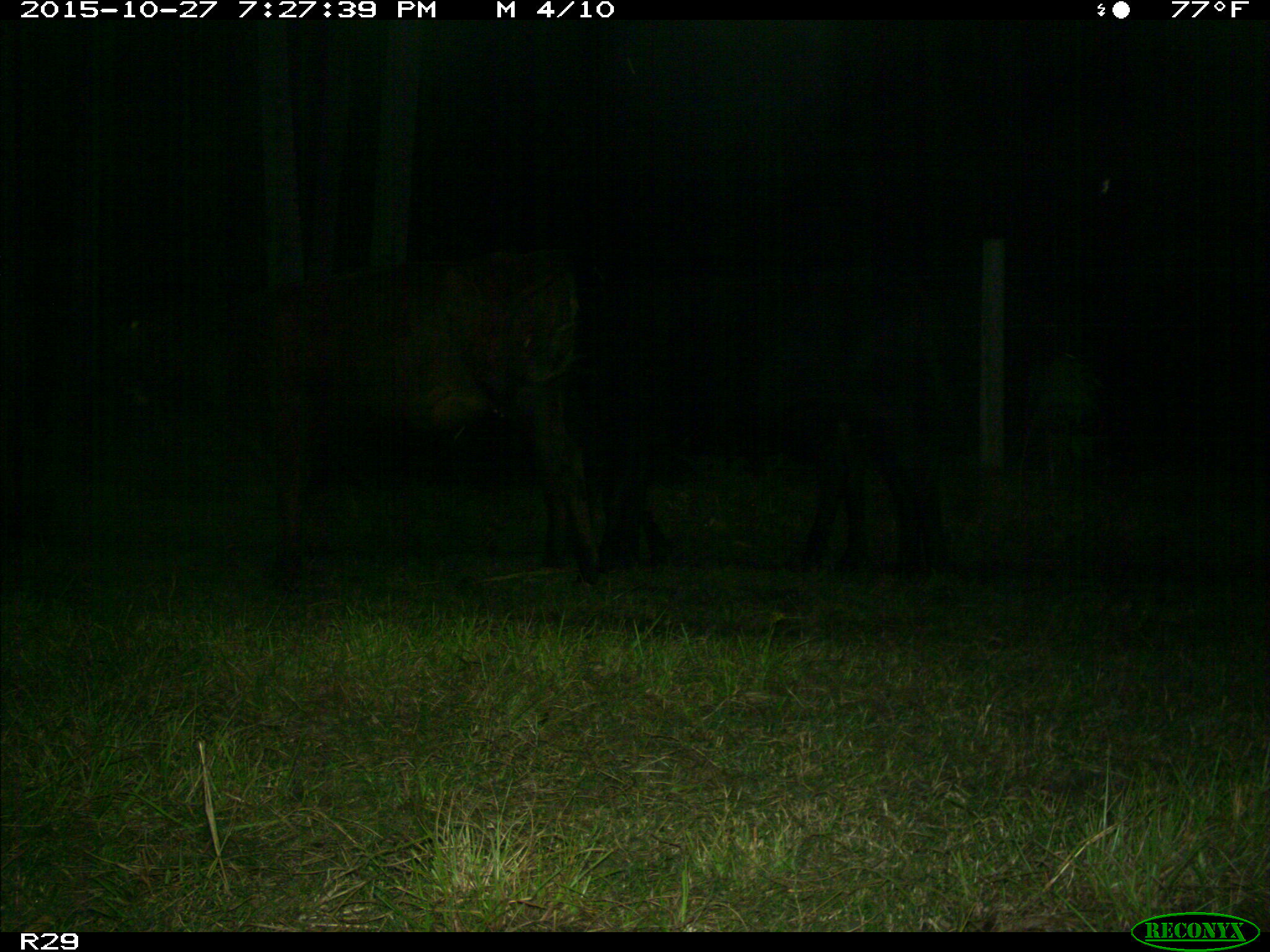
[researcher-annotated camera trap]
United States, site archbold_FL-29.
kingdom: Animalia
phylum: Chordata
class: Mammalia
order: Artiodactyla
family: Bovidae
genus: Bos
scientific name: Bos taurus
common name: domestic cow